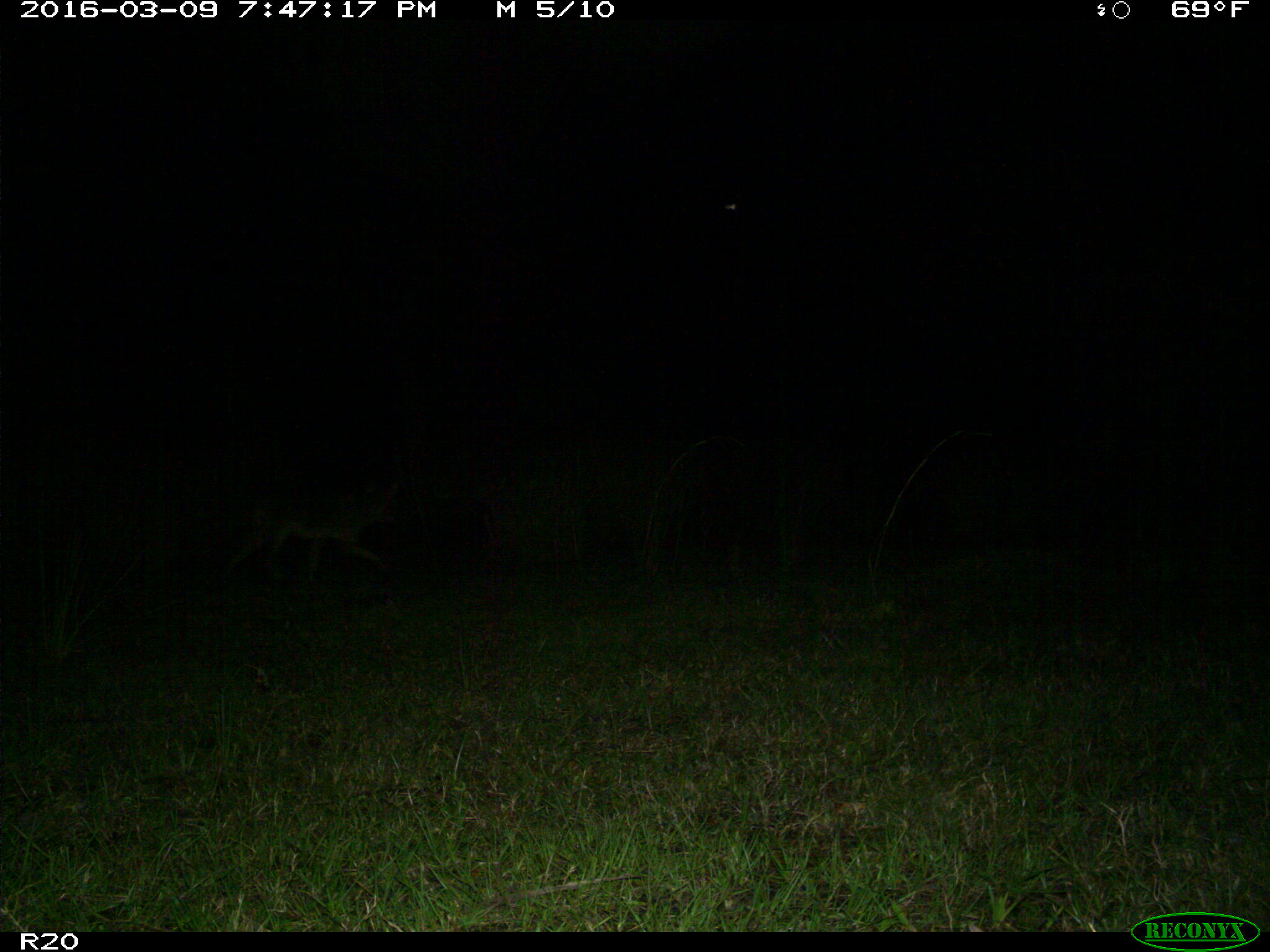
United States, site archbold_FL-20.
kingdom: Animalia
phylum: Chordata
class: Mammalia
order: Carnivora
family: Canidae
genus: Canis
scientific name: Canis latrans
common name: coyote